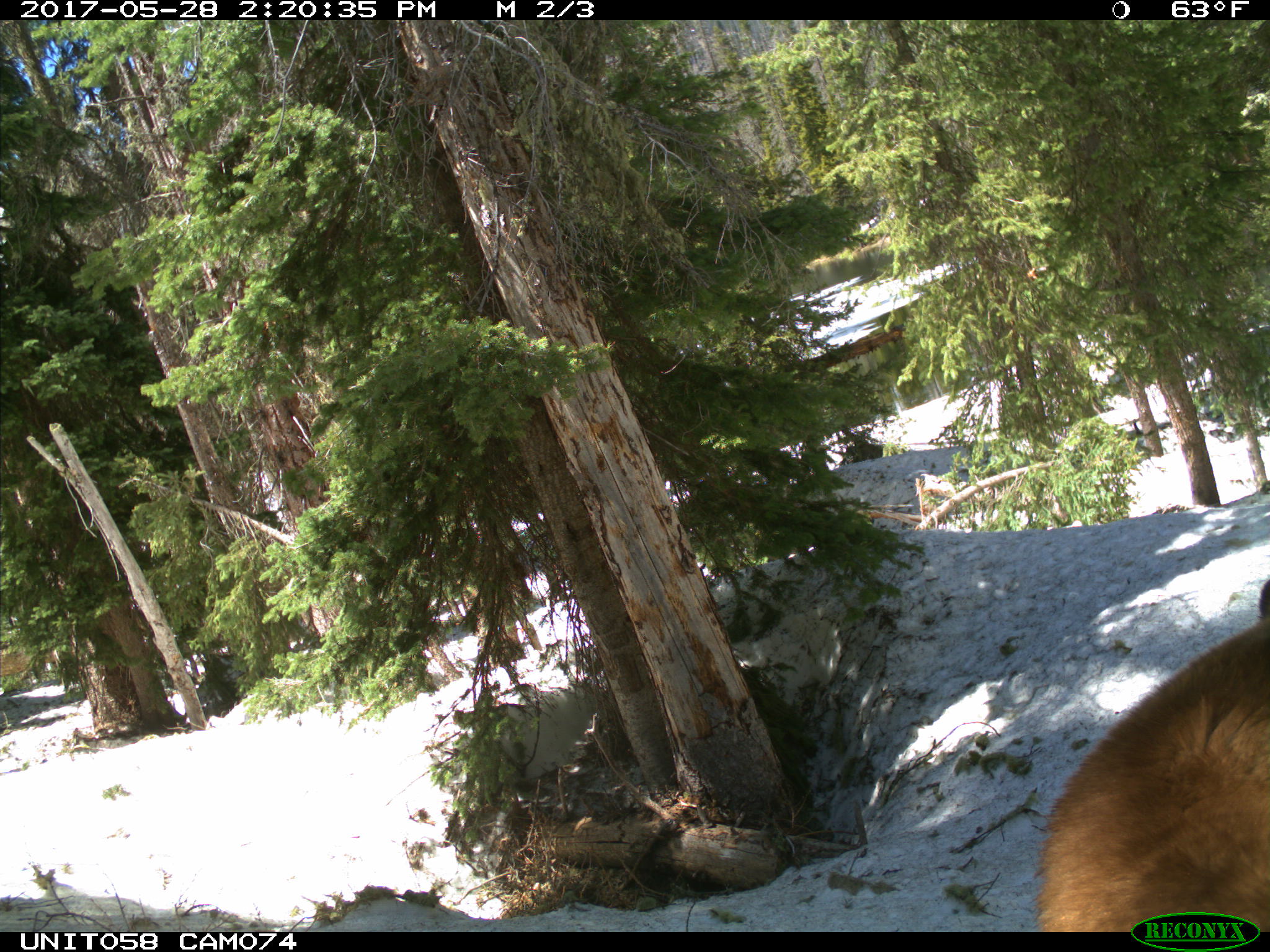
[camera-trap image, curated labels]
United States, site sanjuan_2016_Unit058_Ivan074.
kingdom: Animalia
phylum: Chordata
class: Mammalia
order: Carnivora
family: Ursidae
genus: Ursus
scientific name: Ursus americanus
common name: american black bear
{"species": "Ursus americanus (american black bear)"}